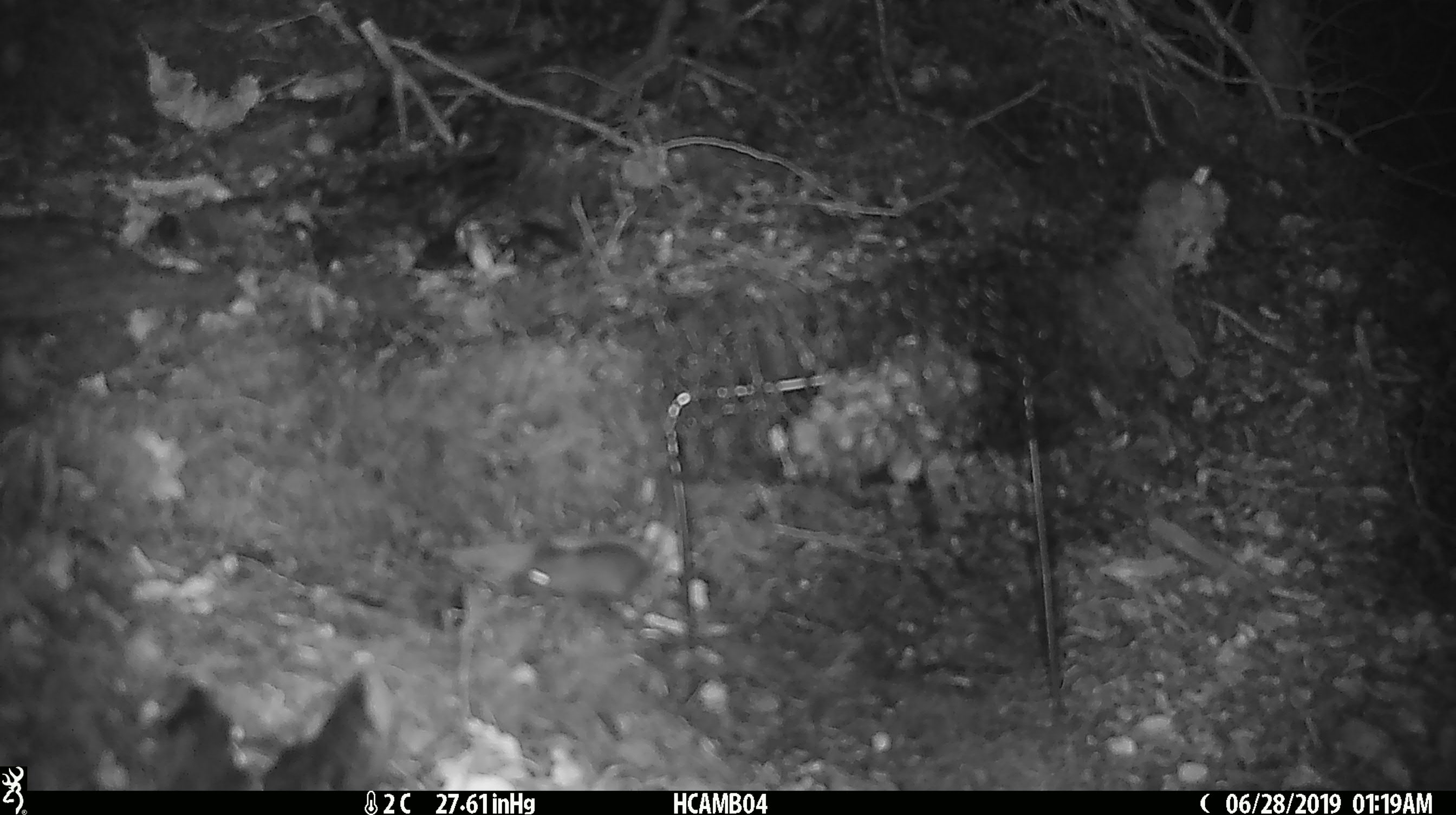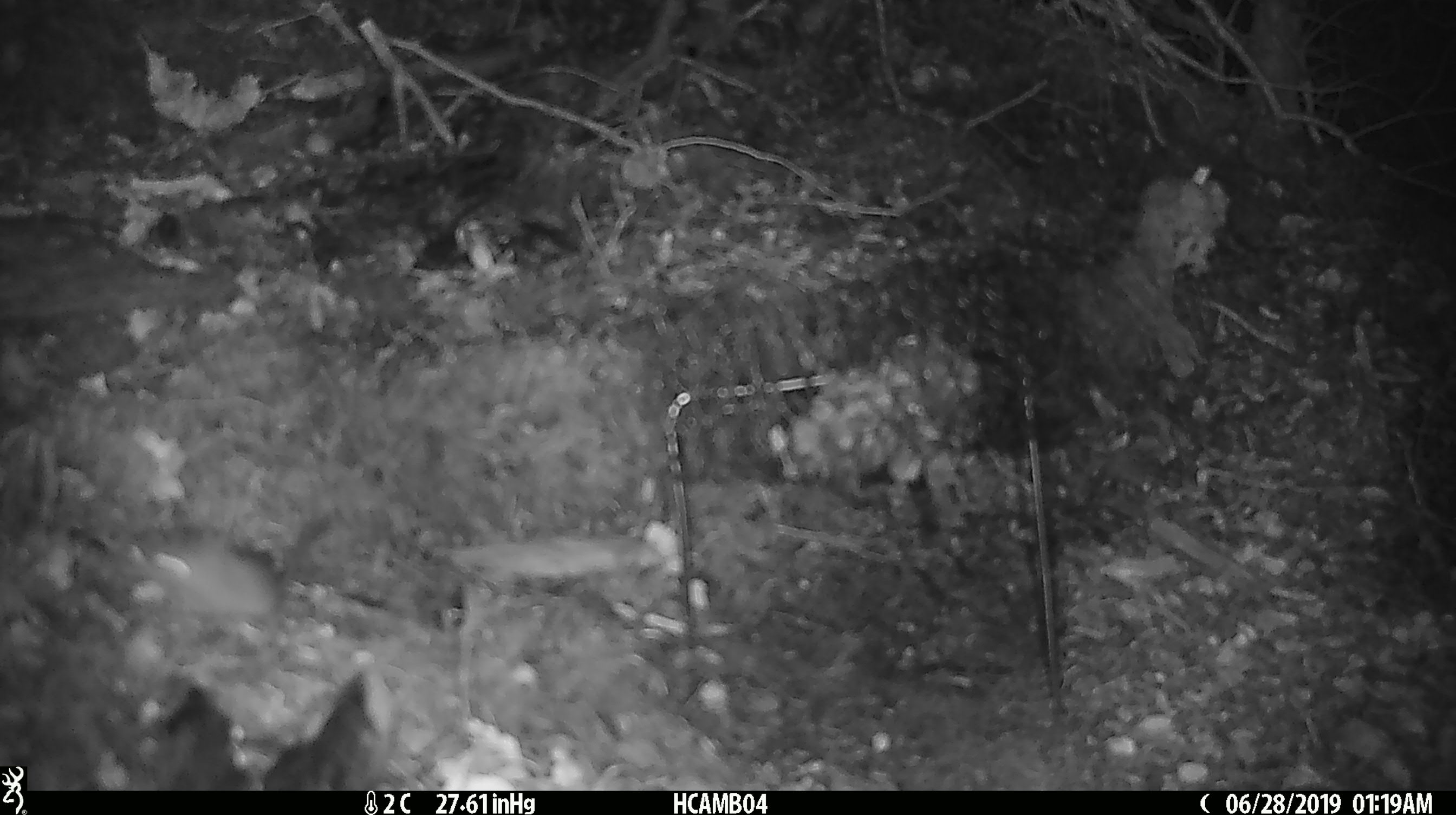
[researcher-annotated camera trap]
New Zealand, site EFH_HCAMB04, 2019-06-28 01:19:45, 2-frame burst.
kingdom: Animalia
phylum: Chordata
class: Mammalia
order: Rodentia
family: Muridae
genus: Mus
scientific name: Mus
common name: mouse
Mouse (Mus).